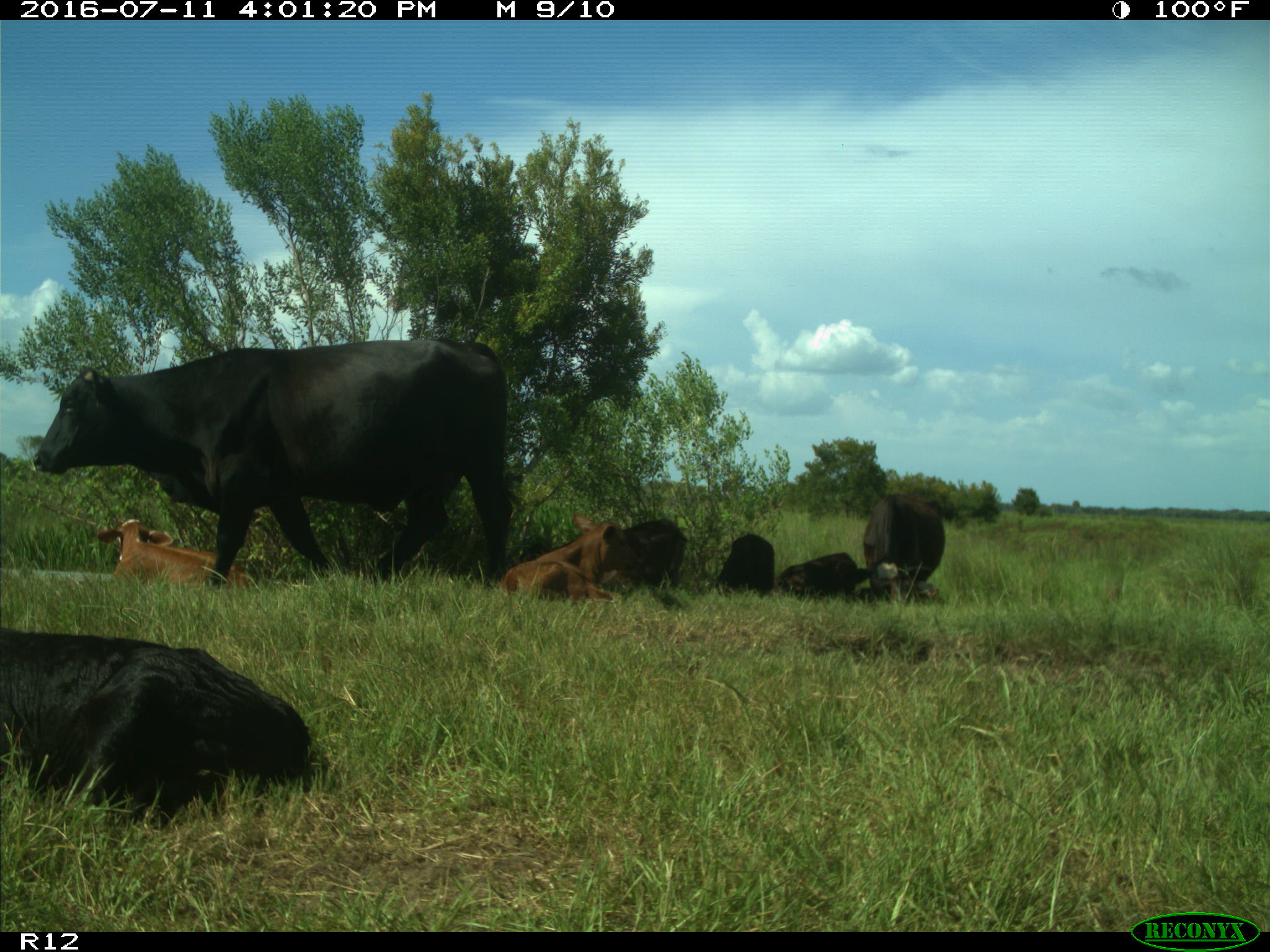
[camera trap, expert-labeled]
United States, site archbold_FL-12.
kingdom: Animalia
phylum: Chordata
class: Mammalia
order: Artiodactyla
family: Bovidae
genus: Bos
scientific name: Bos taurus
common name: domestic cow